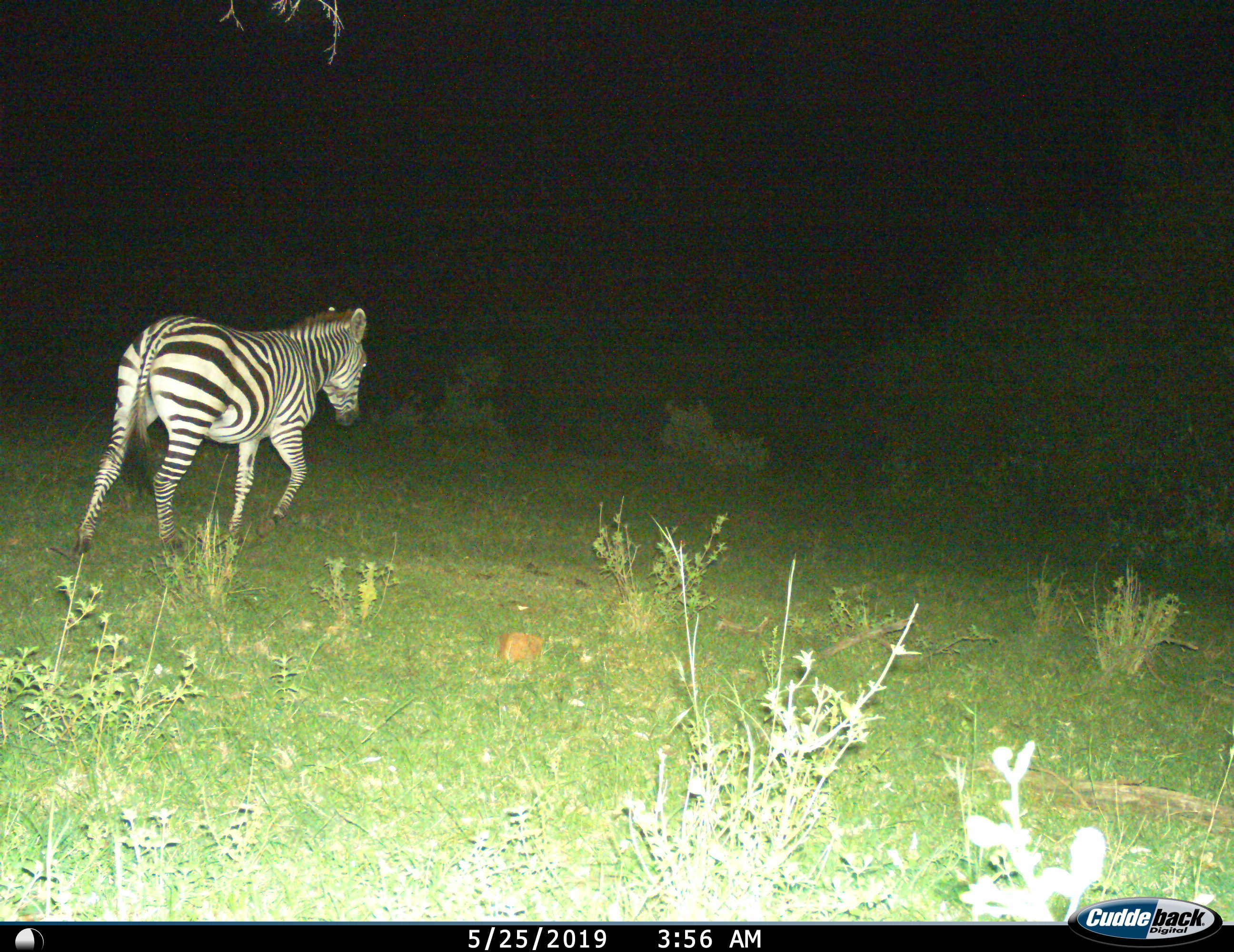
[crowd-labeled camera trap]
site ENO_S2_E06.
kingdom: Animalia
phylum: Chordata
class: Mammalia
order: Perissodactyla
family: Equidae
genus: Equus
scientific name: Equus quagga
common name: plains zebra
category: zebraplains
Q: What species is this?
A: Zebraplains (plains zebra) (Equus quagga).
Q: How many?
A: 1.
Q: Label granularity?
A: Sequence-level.